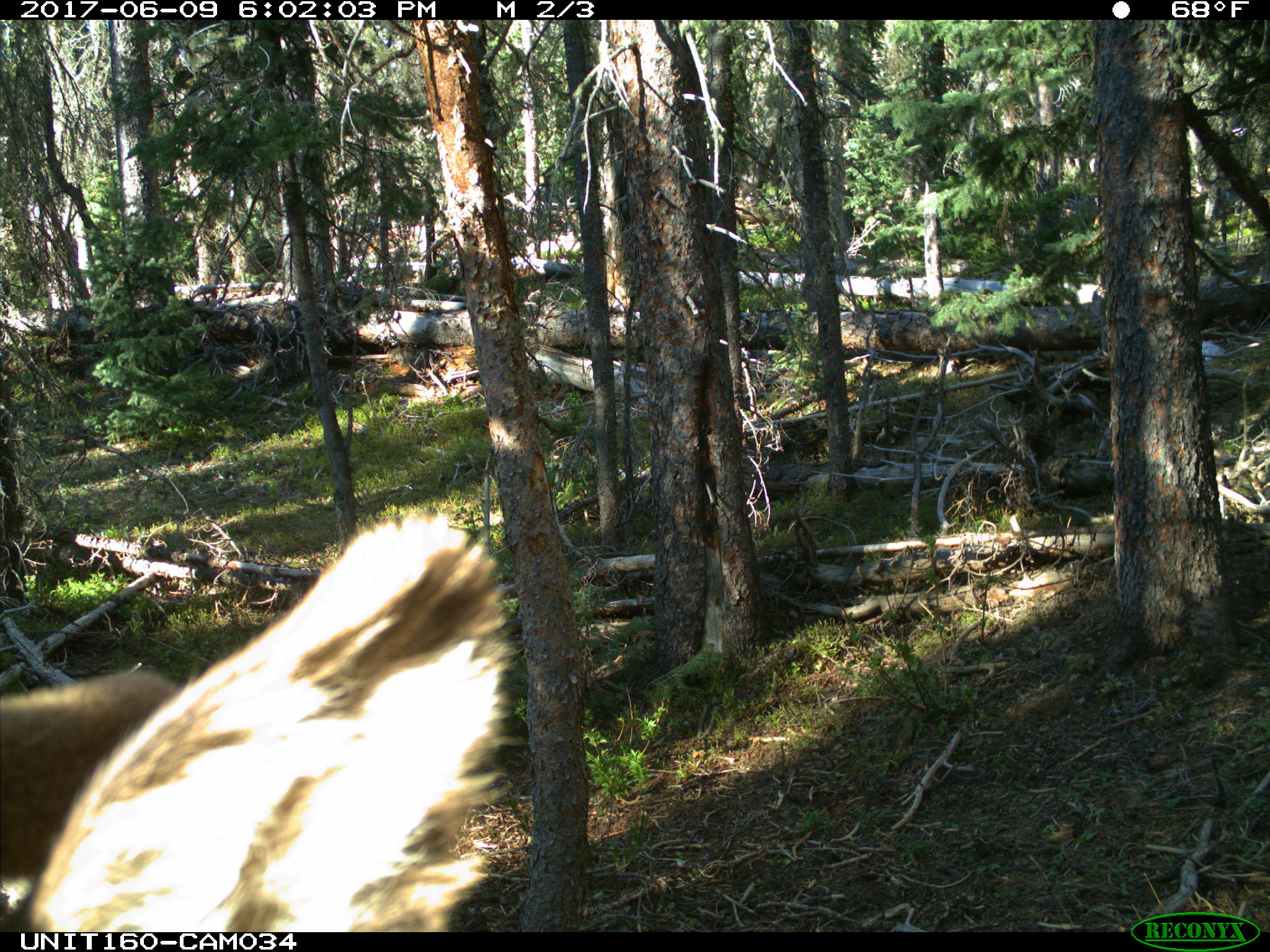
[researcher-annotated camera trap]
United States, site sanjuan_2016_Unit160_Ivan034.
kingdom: Animalia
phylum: Chordata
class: Mammalia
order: Artiodactyla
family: Cervidae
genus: Cervus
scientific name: Cervus elaphus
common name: red deer